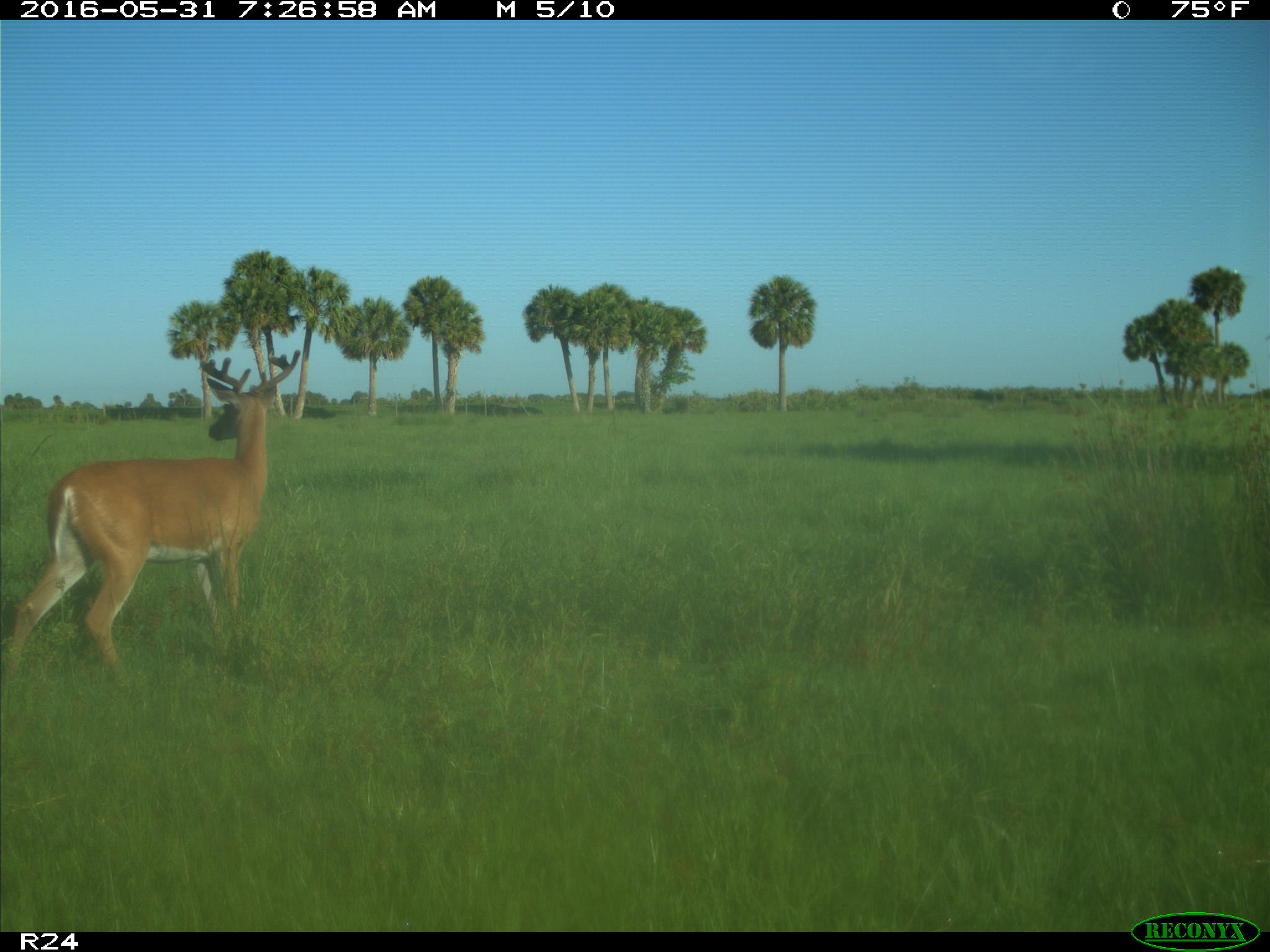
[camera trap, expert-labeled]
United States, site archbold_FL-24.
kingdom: Animalia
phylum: Chordata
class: Mammalia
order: Artiodactyla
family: Cervidae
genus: Odocoileus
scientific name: Odocoileus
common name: deer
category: unidentified deer